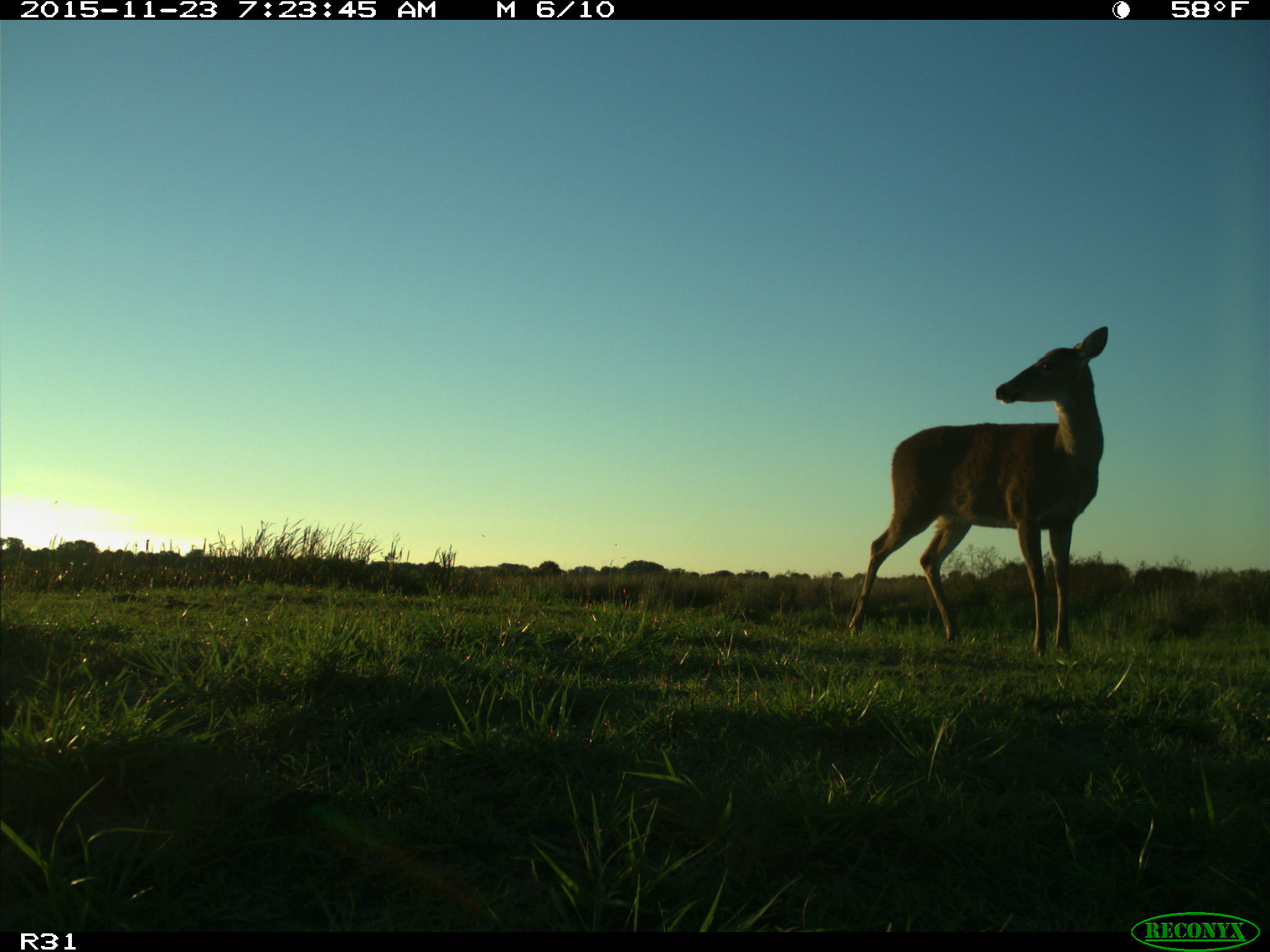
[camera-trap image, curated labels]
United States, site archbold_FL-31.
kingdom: Animalia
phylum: Chordata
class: Mammalia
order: Artiodactyla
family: Cervidae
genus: Odocoileus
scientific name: Odocoileus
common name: deer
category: unidentified deer